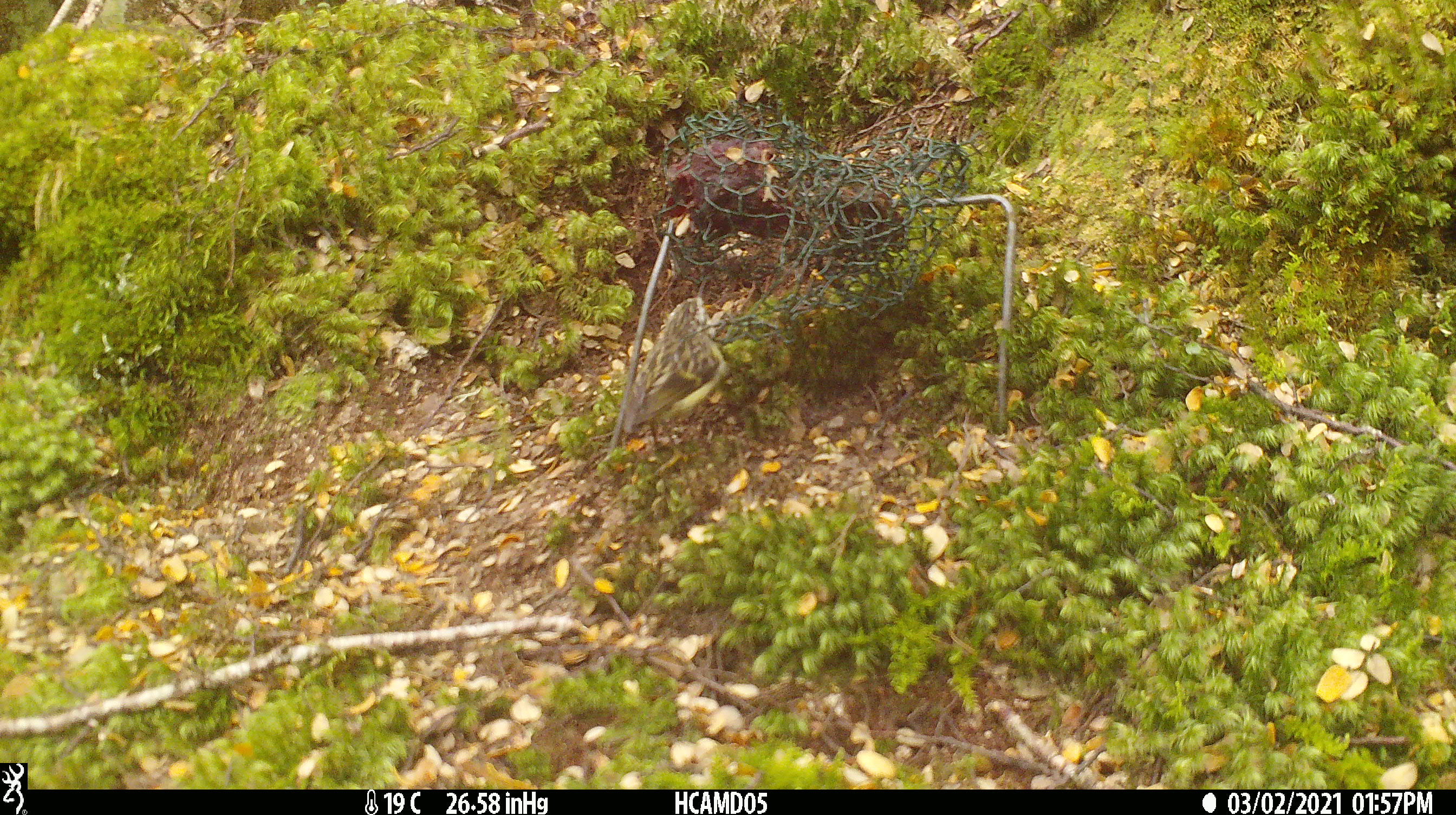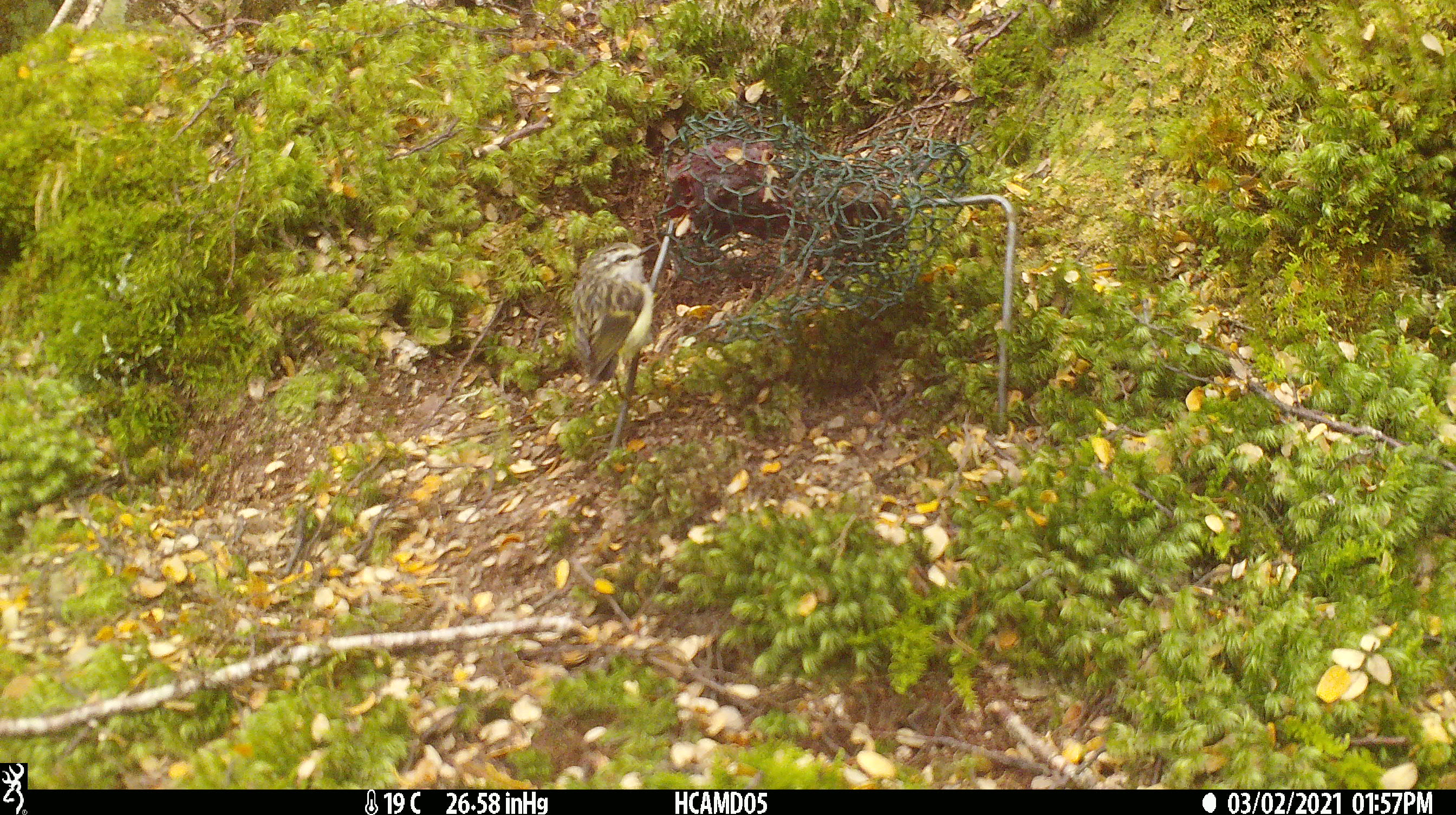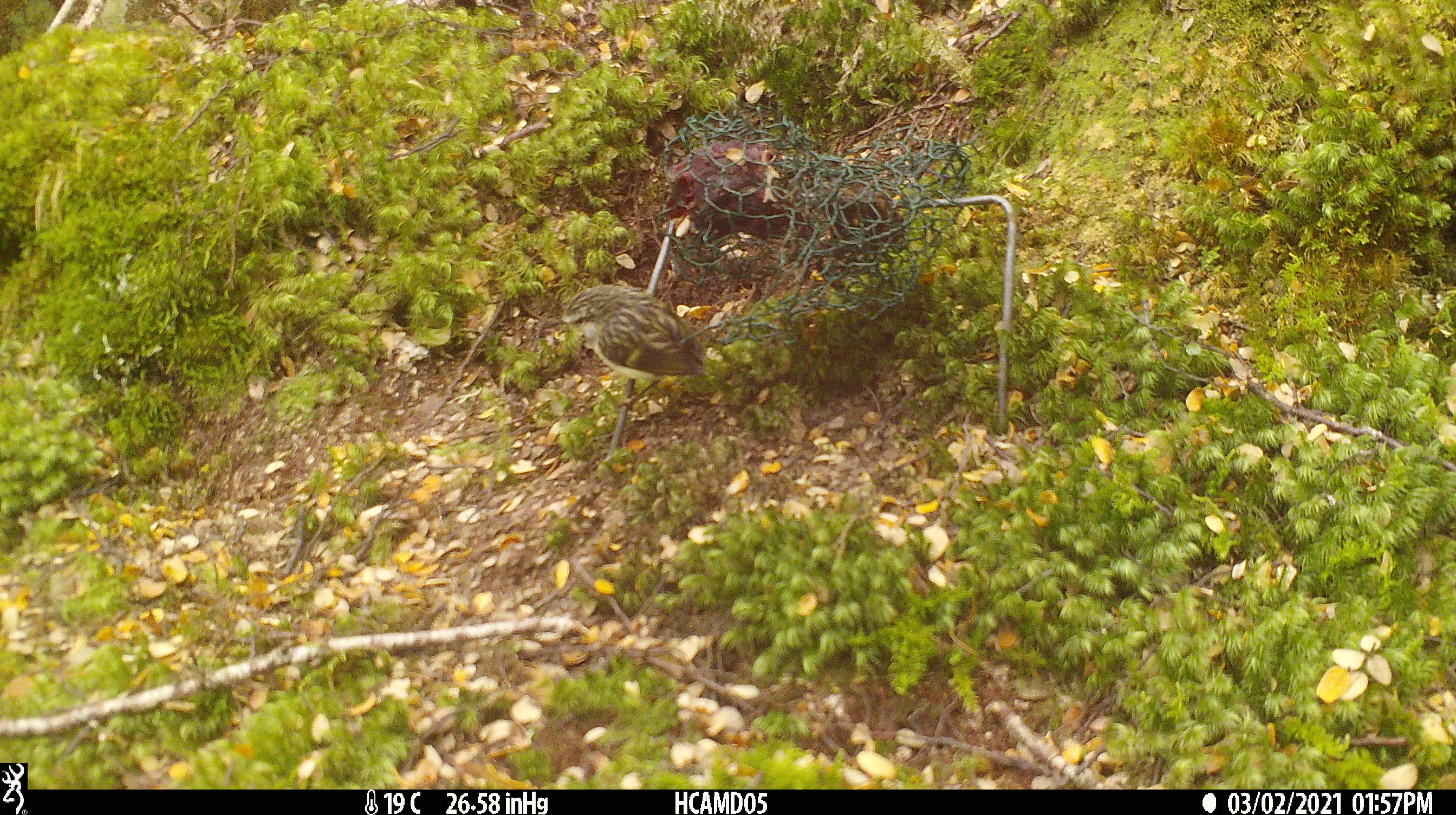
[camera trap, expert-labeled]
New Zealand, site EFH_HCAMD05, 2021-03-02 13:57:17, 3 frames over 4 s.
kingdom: Animalia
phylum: Chordata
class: Aves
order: Passeriformes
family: Acanthisittidae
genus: Acanthisitta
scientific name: Acanthisitta chloris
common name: rifleman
Rifleman (Acanthisitta chloris).